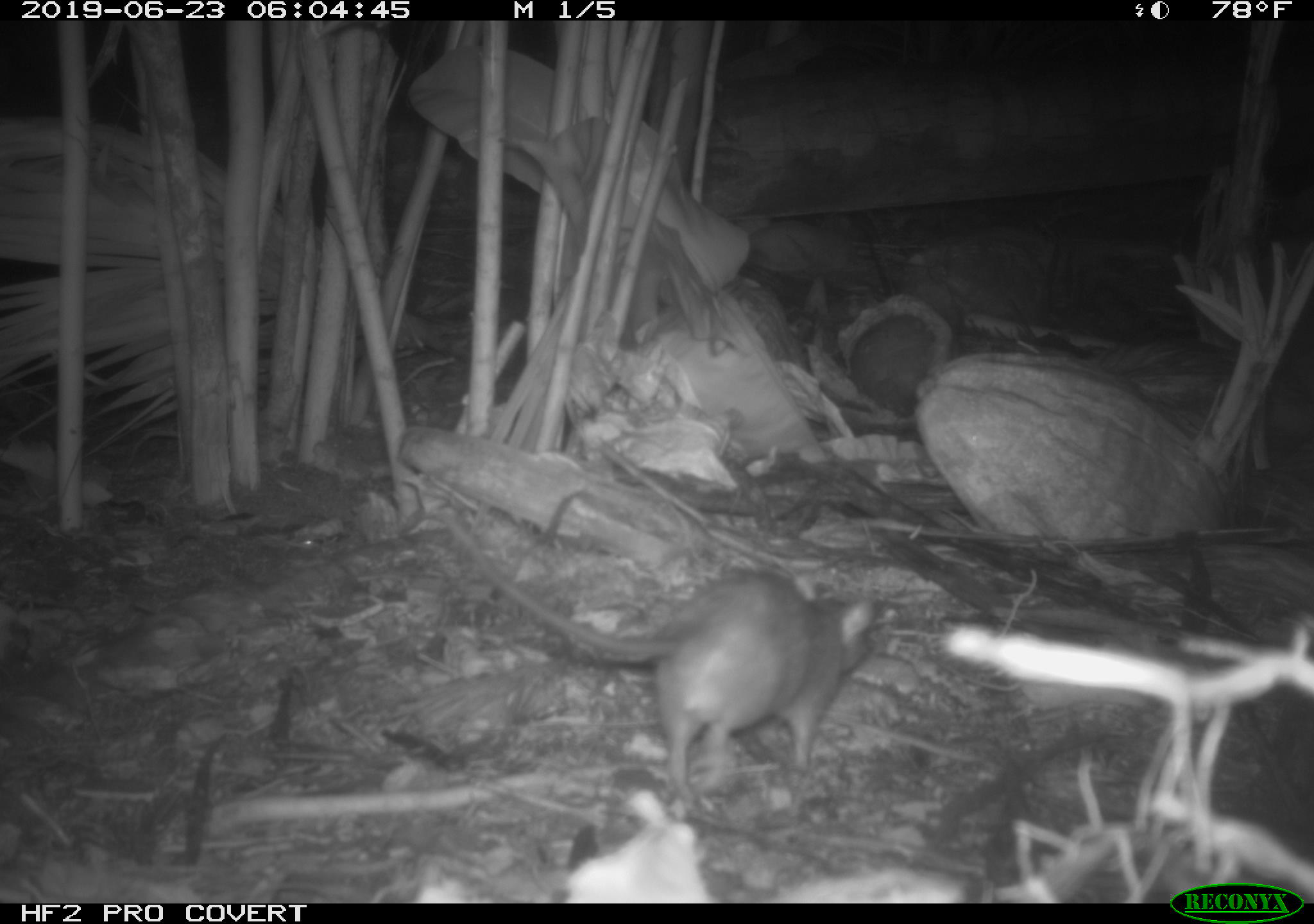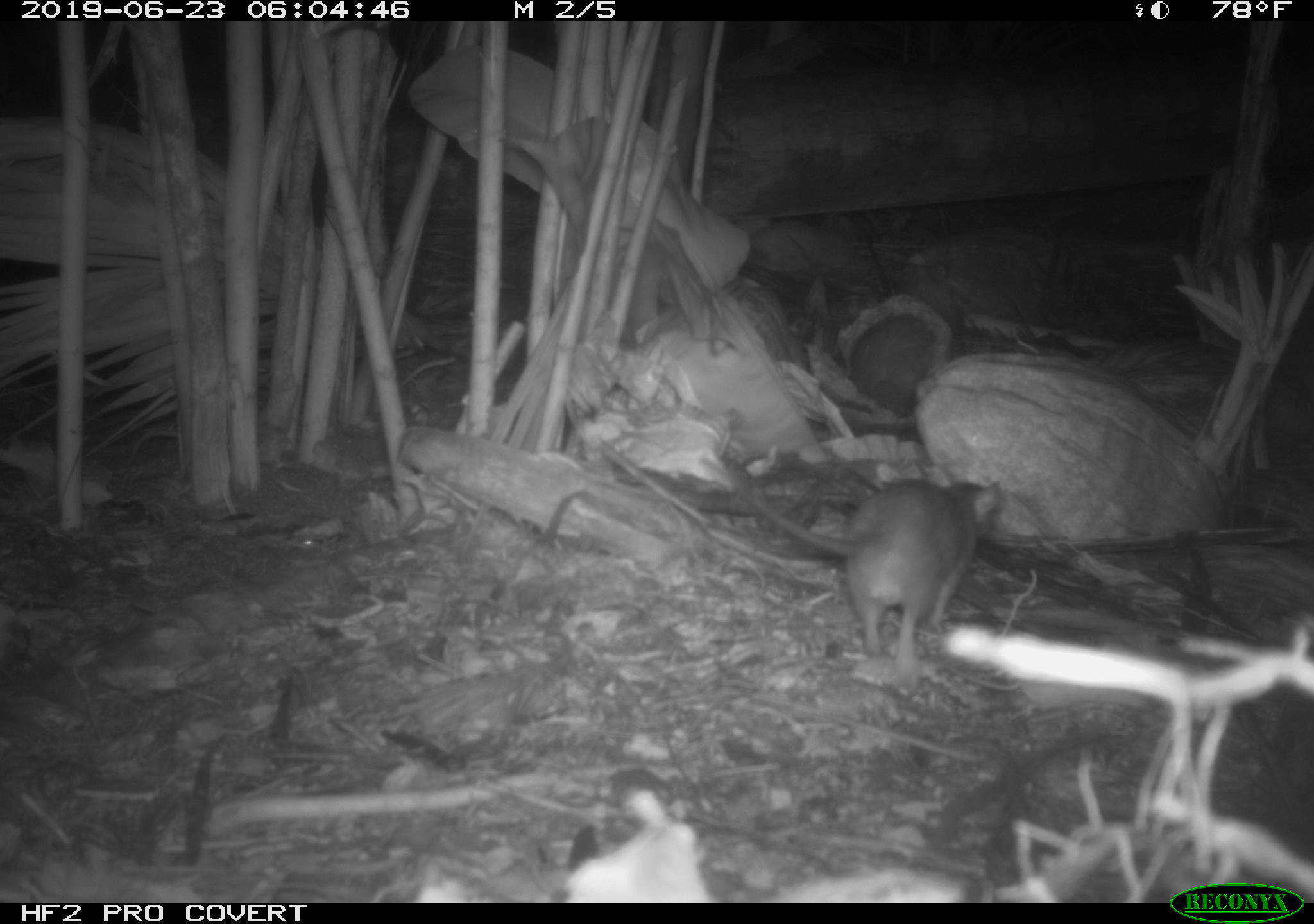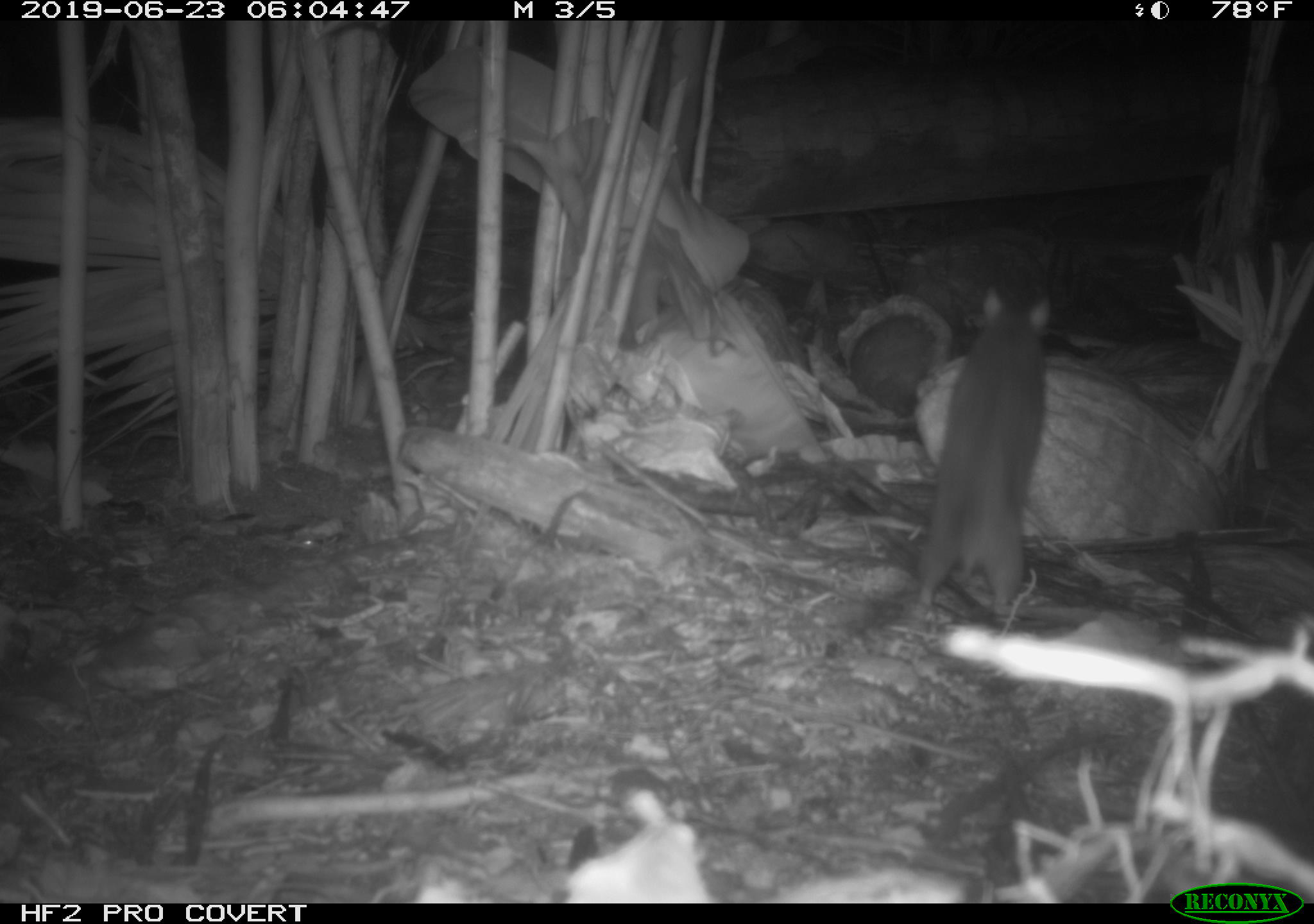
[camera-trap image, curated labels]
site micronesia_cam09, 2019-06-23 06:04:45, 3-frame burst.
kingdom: Animalia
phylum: Chordata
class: Mammalia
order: Rodentia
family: Muridae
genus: Rattus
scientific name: Rattus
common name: rat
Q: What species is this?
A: Rat (Rattus).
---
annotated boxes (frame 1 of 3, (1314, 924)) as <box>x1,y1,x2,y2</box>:
rat: <box>432,502,889,810</box>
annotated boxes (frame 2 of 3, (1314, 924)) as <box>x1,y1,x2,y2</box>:
rat: <box>709,450,1000,681</box>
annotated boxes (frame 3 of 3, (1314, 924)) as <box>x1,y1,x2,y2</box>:
rat: <box>907,282,1055,631</box>